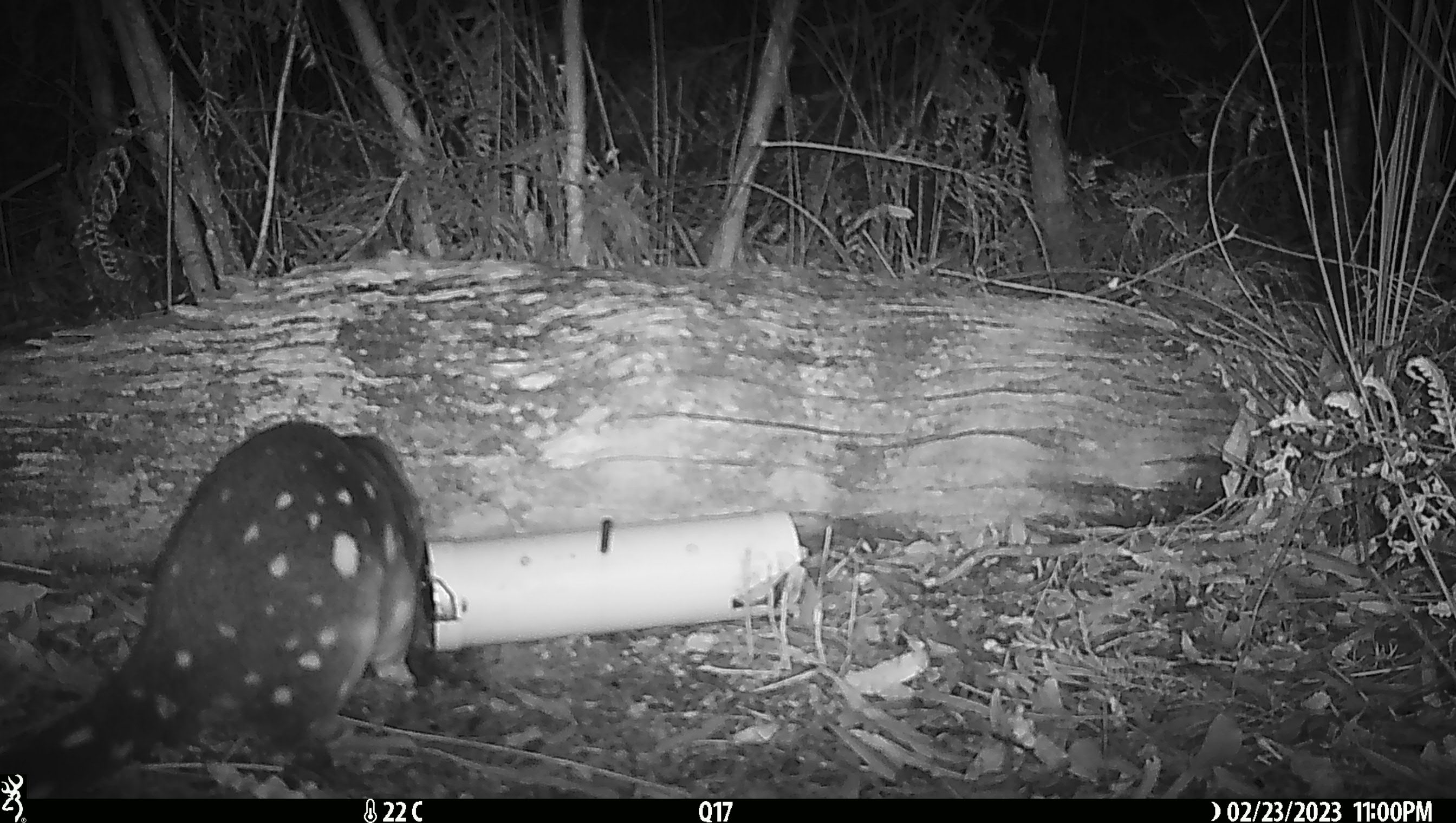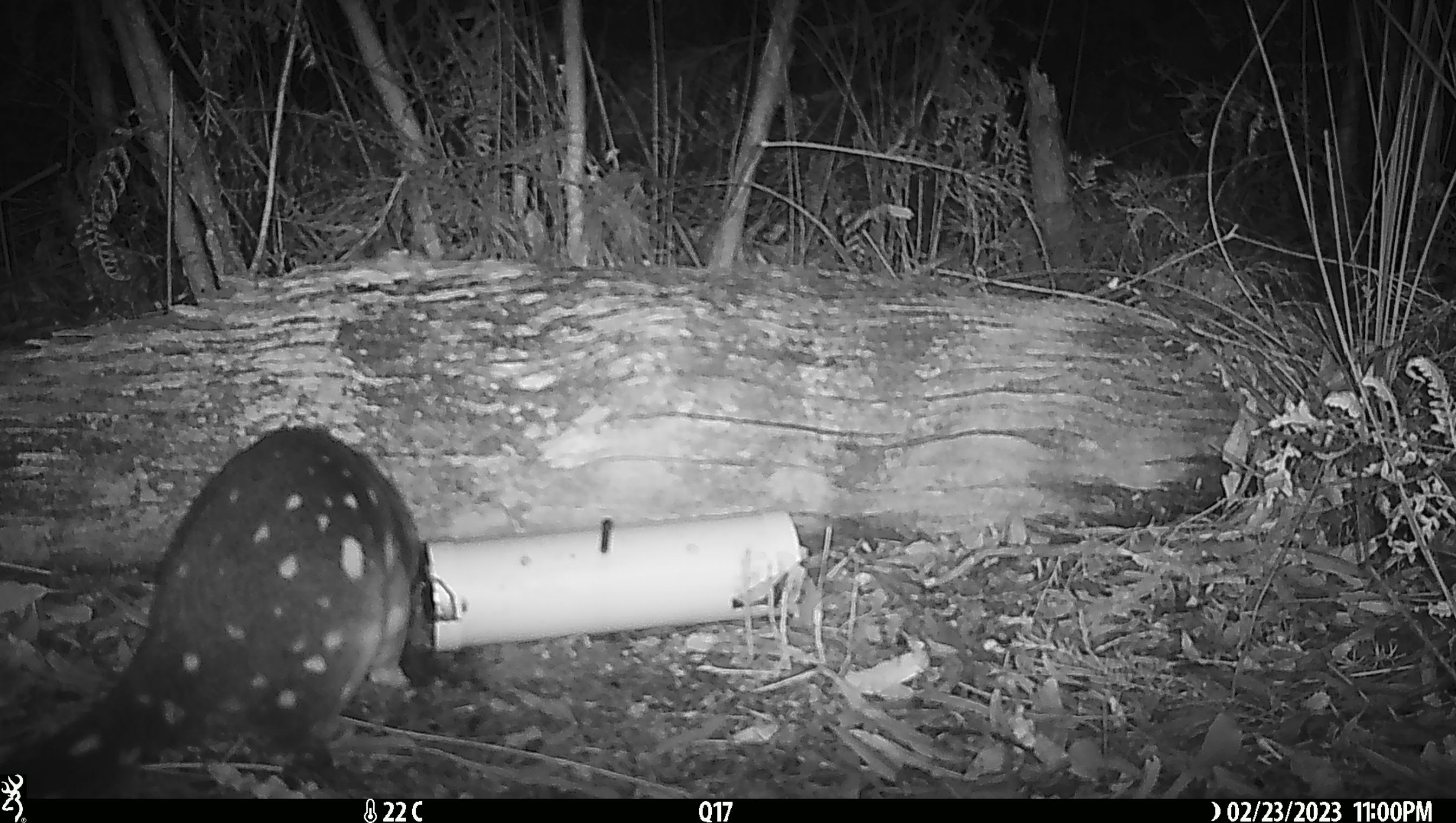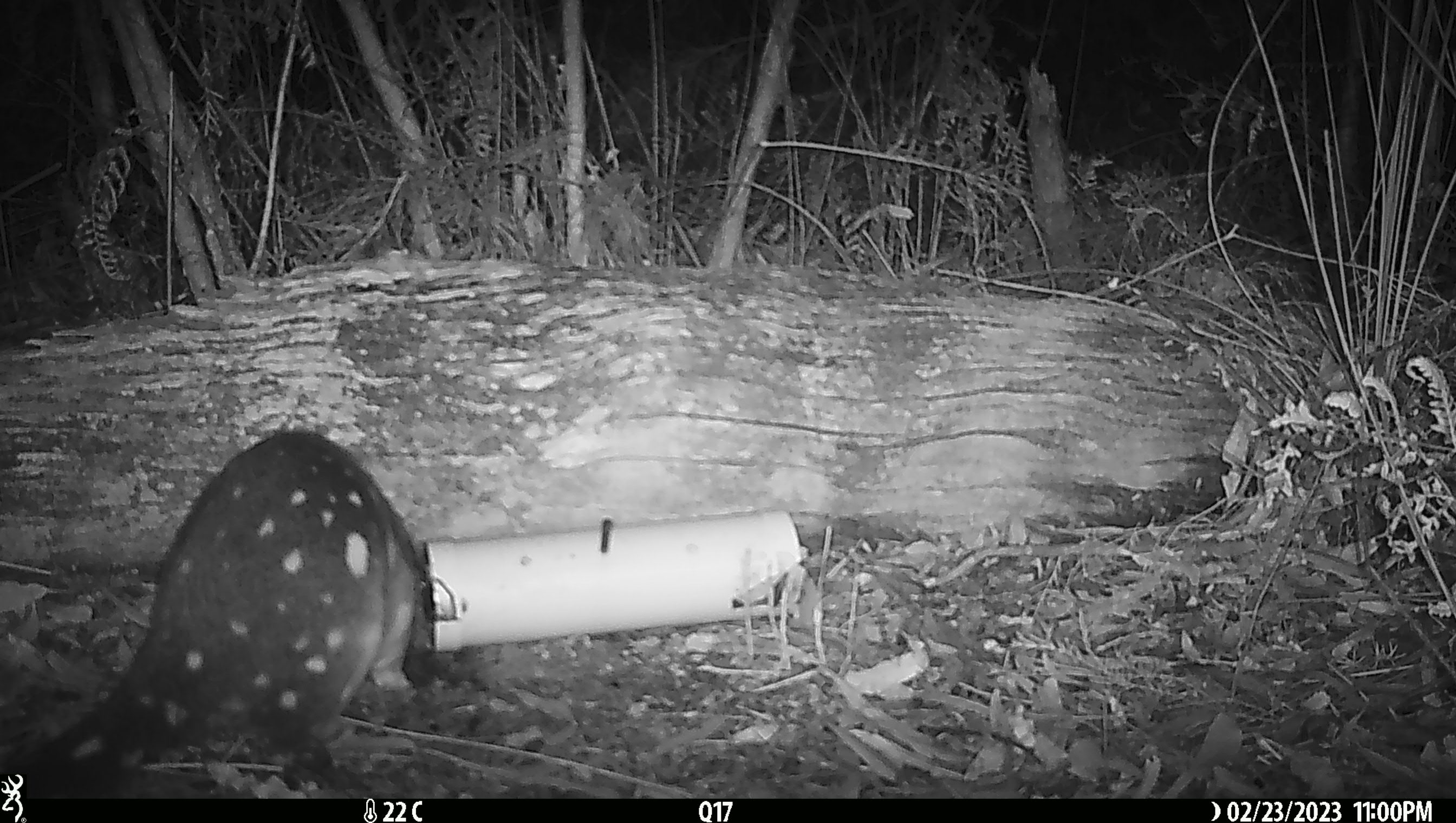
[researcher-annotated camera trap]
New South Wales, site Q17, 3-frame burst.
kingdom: Animalia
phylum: Chordata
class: Mammalia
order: Dasyuromorphia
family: Dasyuridae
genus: Dasyurus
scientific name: Dasyurus maculatus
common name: spotted-tailed quoll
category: quoll